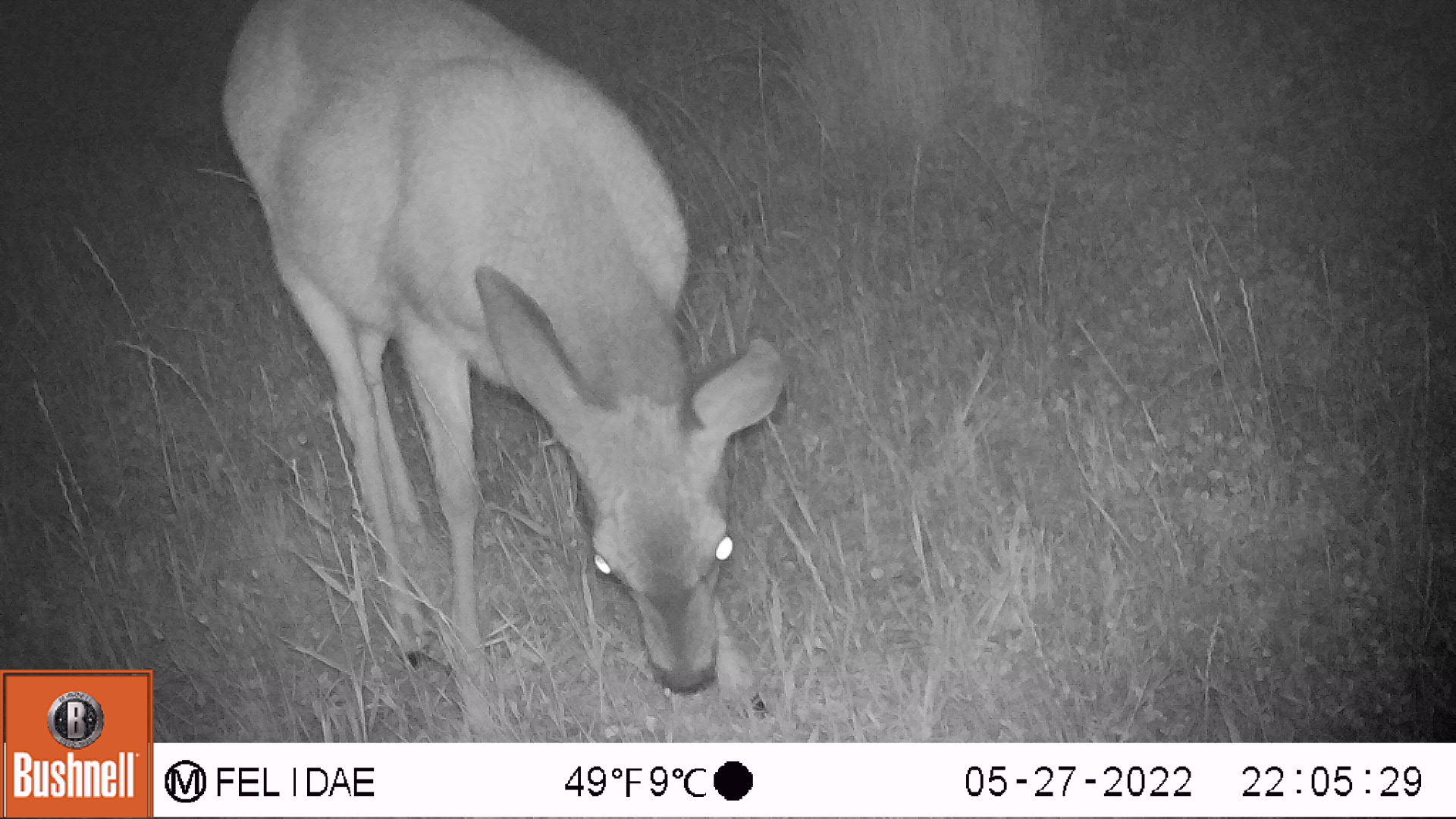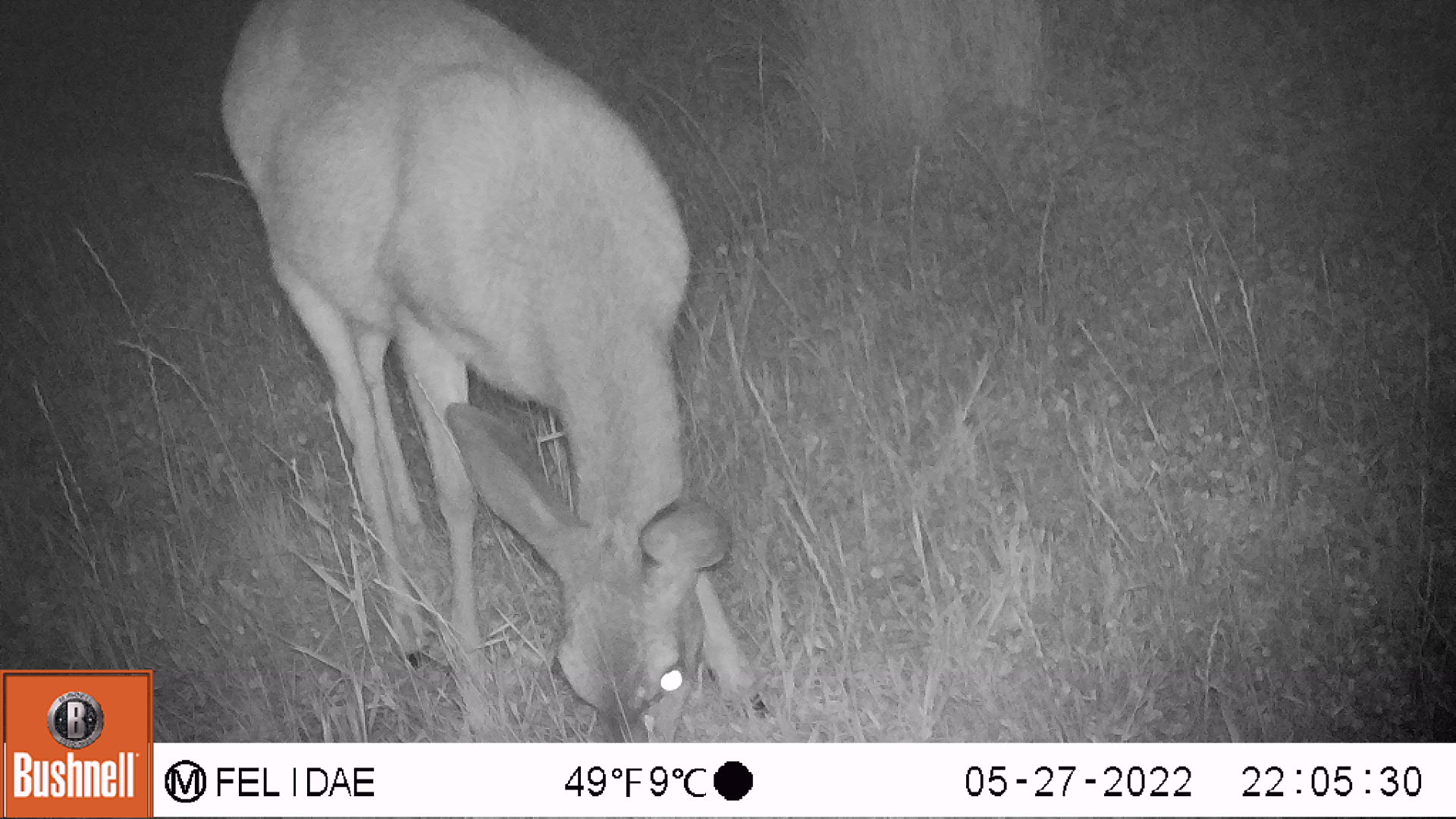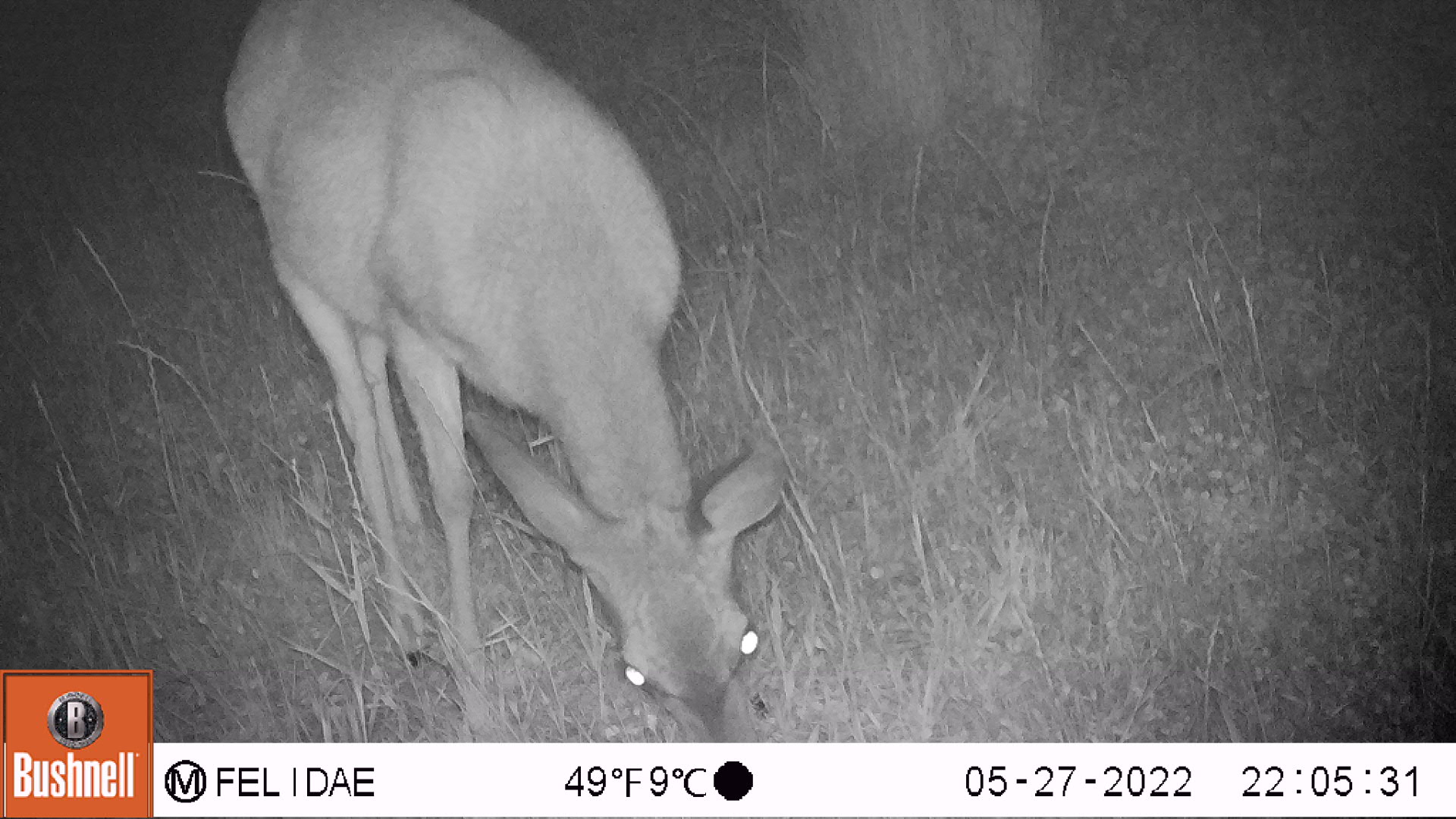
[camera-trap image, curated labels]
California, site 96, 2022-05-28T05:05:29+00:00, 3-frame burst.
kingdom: Animalia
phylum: Chordata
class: Mammalia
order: Artiodactyla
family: Cervidae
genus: Odocoileus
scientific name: Odocoileus hemionus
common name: mule deer